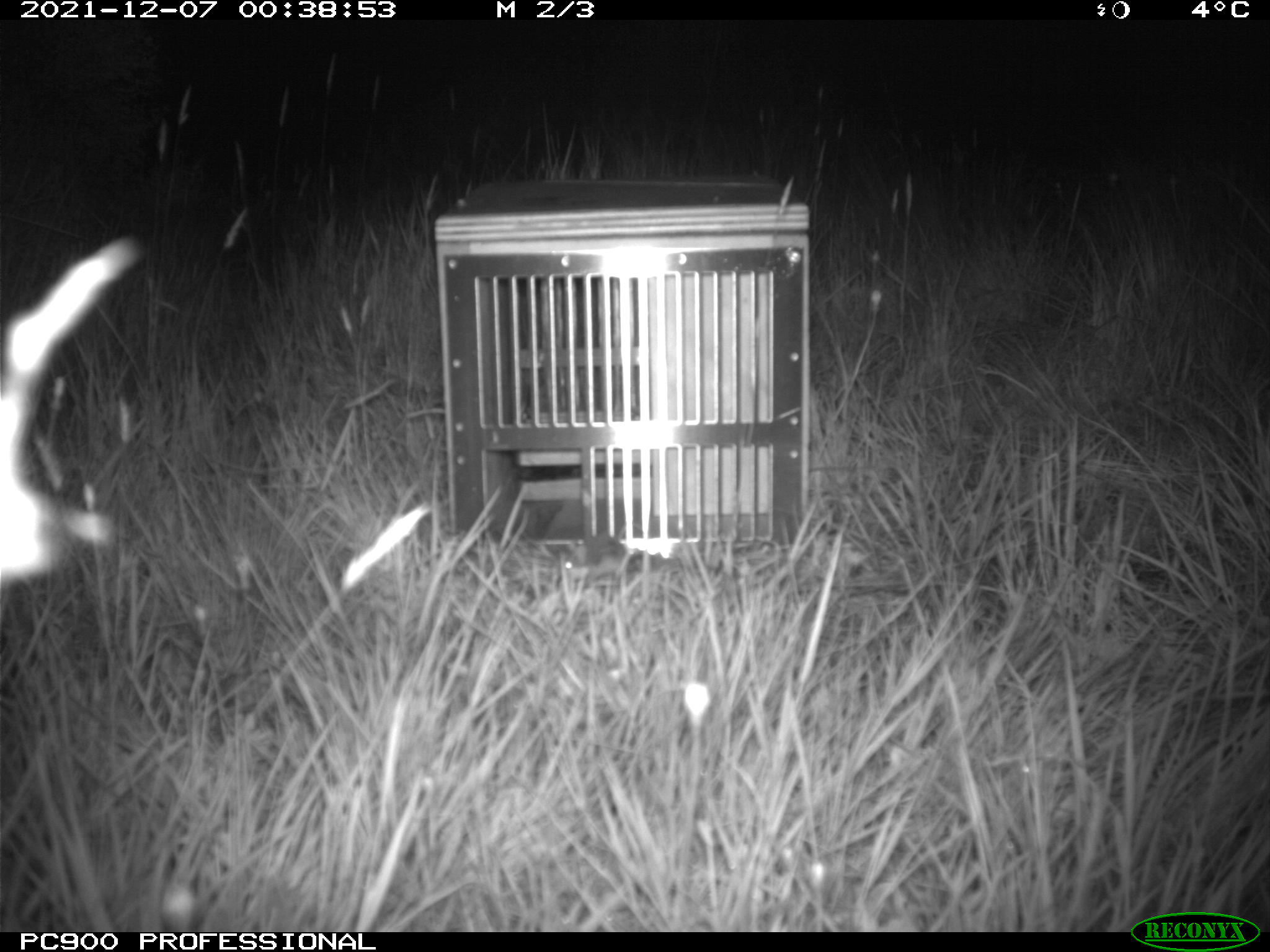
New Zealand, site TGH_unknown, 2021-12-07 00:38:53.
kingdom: Animalia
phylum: Chordata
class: Mammalia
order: Rodentia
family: Muridae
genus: Mus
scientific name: Mus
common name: mouse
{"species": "mouse (Mus)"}